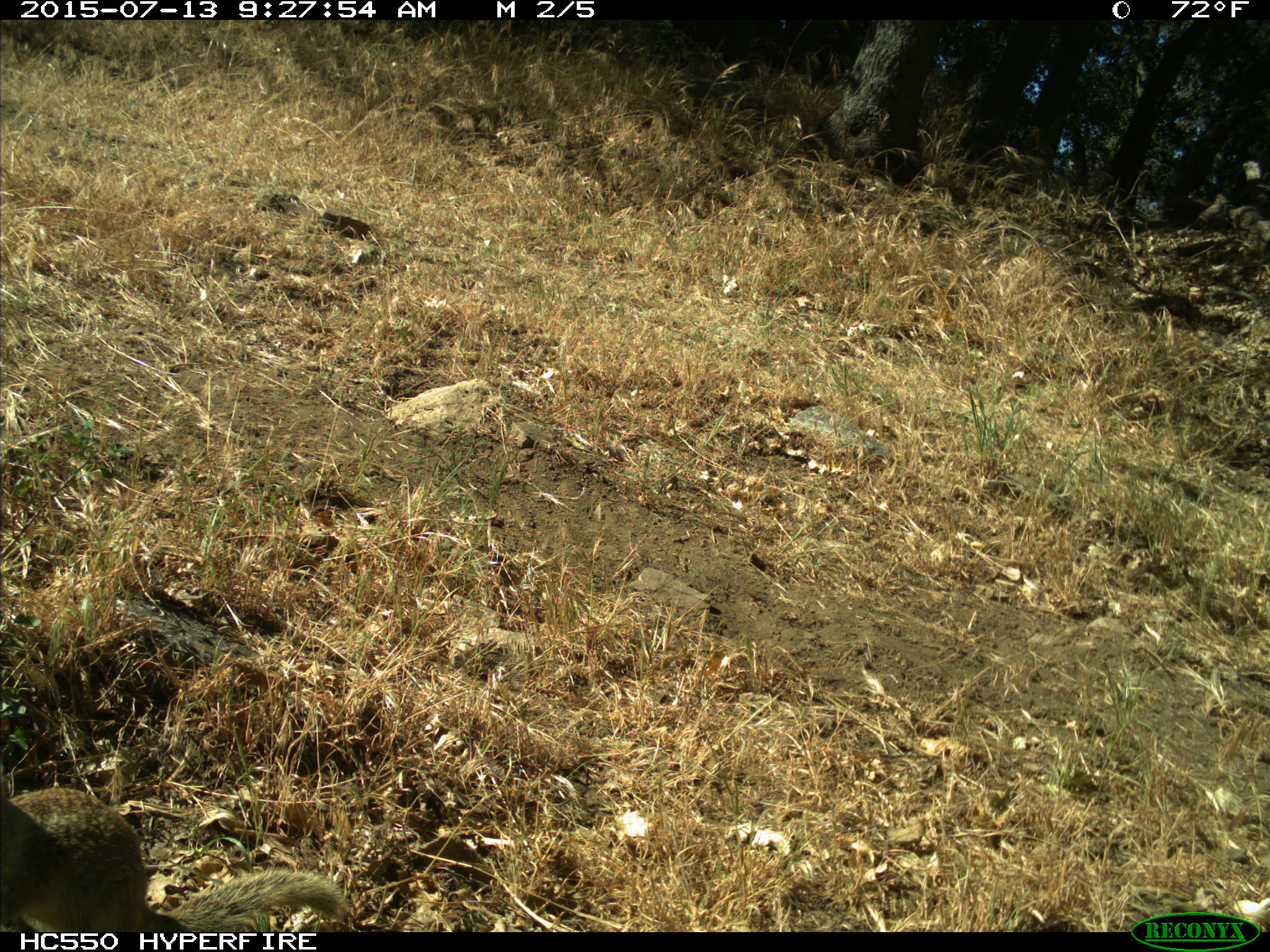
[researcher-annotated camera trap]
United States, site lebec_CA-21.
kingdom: Animalia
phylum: Chordata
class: Mammalia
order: Rodentia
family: Sciuridae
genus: Otospermophilus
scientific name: Otospermophilus beecheyi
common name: california ground squirrel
Otospermophilus beecheyi (california ground squirrel).